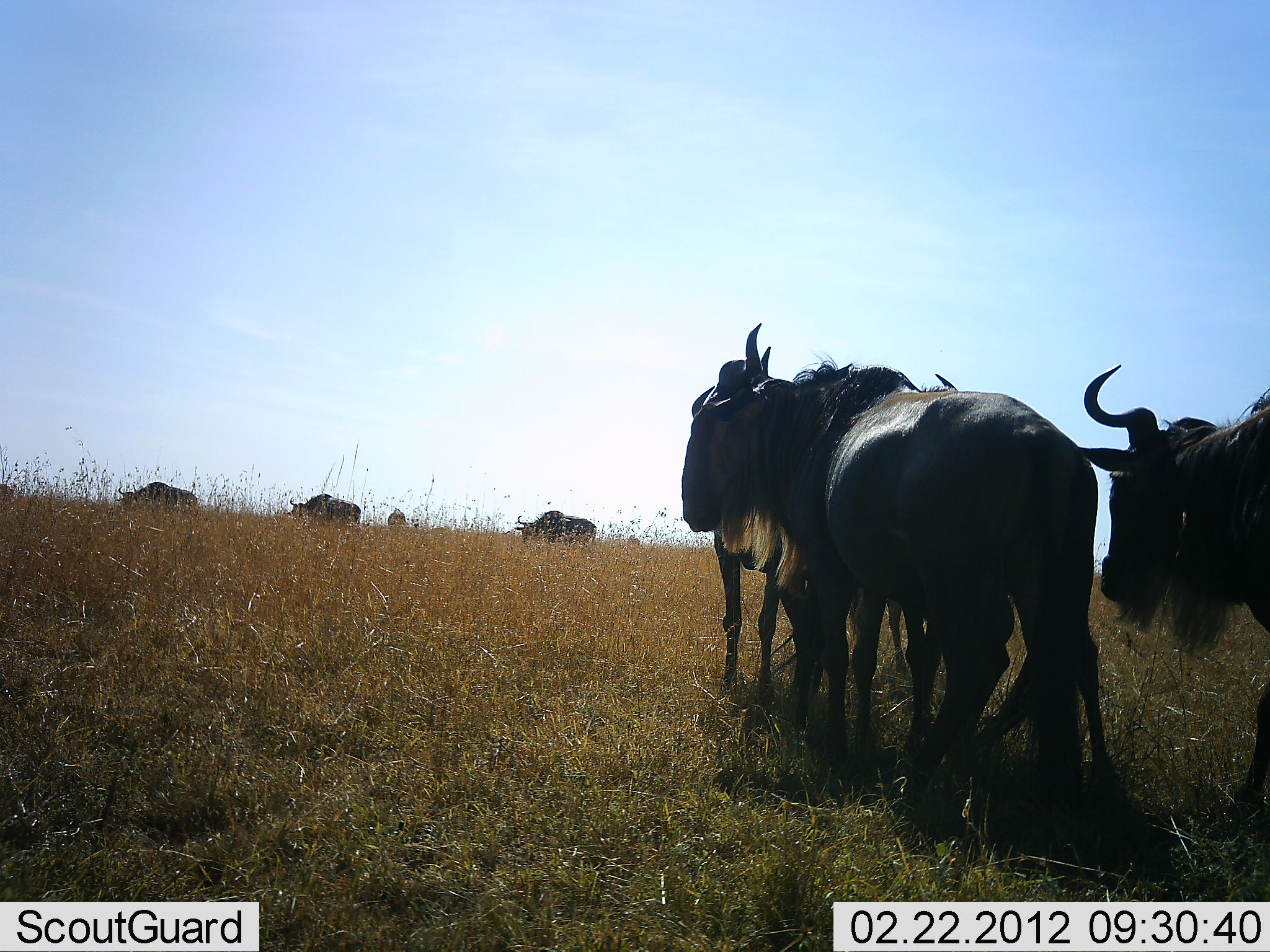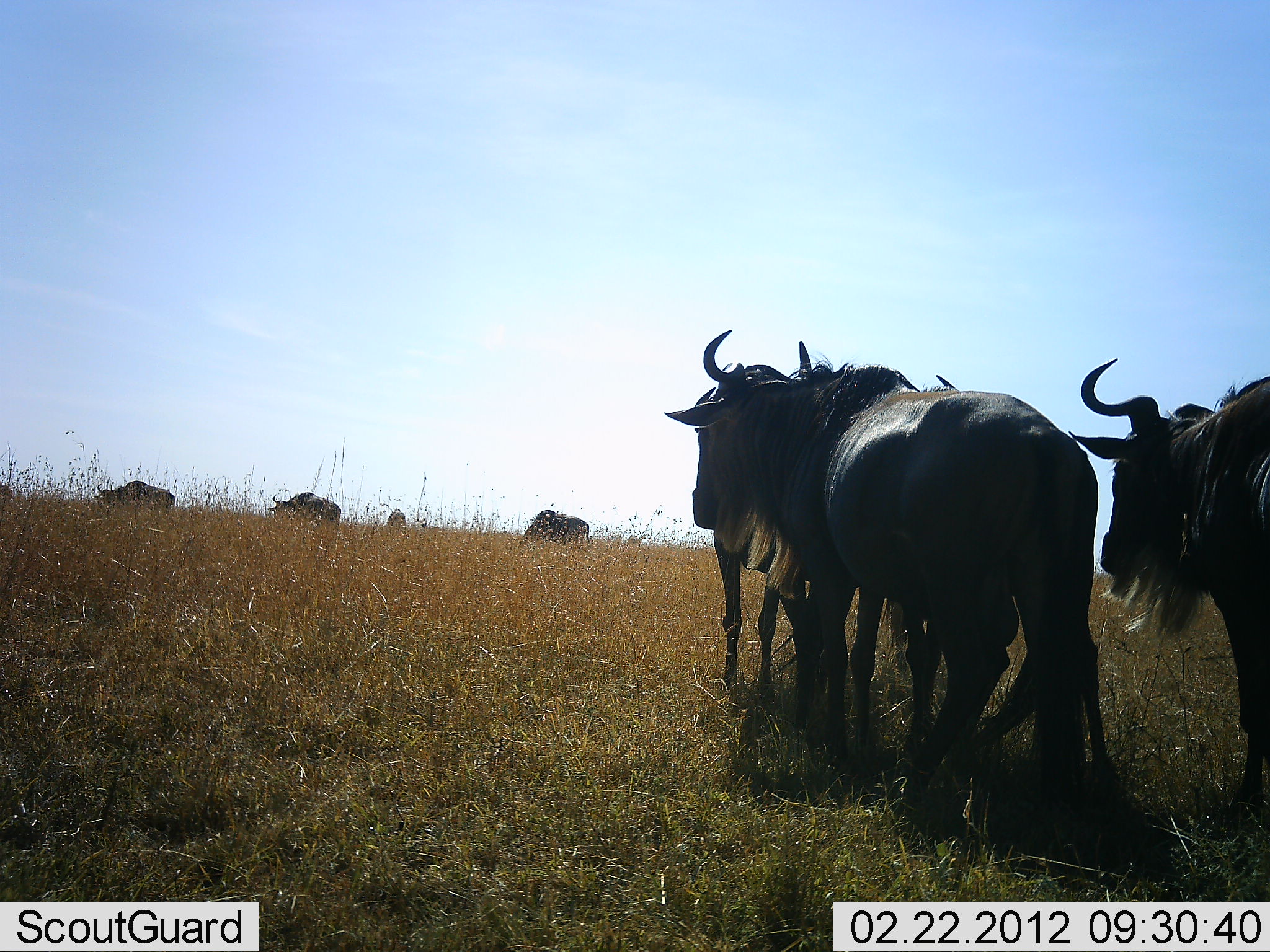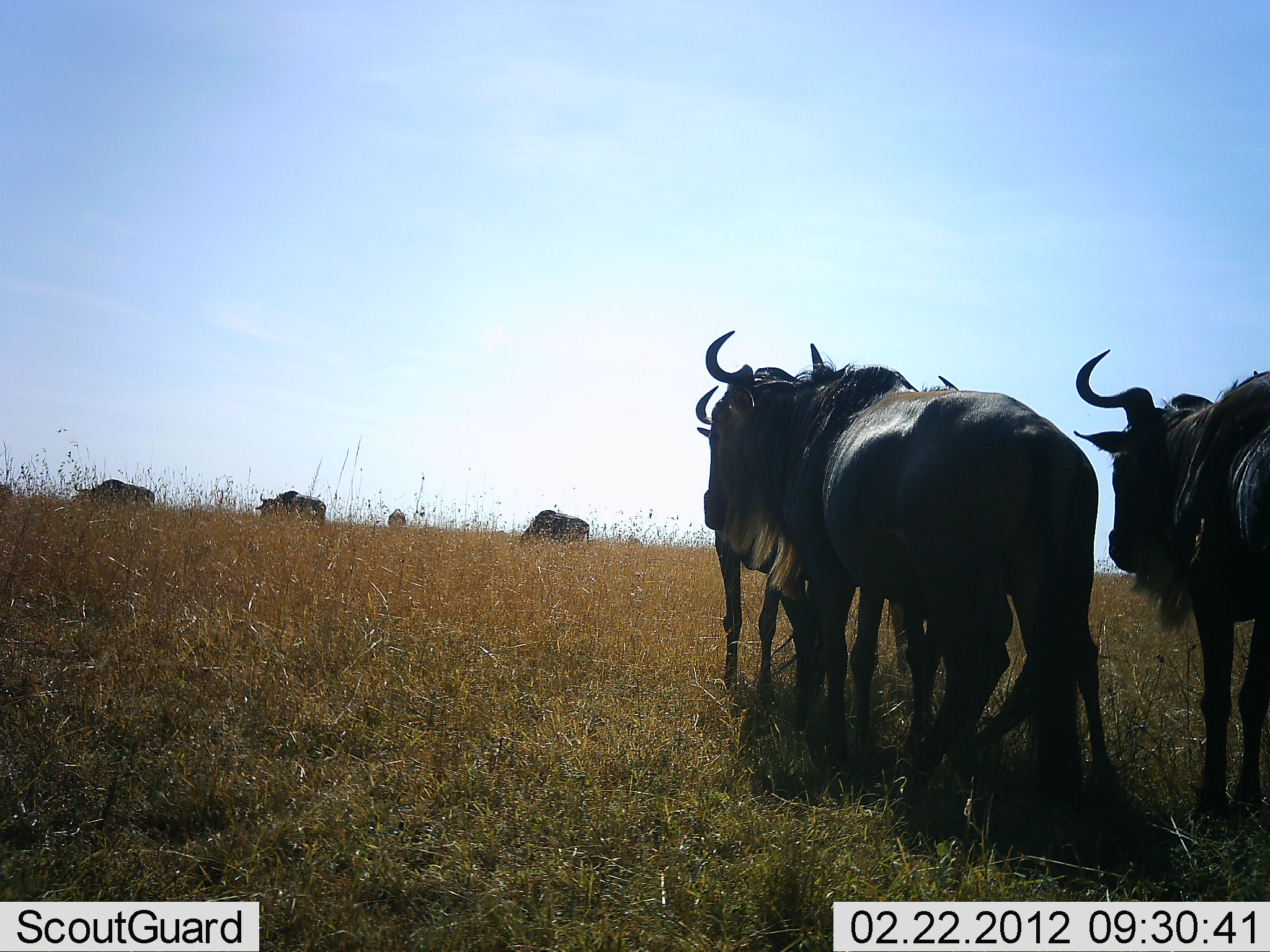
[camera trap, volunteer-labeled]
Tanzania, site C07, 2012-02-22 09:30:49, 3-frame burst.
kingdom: Animalia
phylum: Chordata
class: Mammalia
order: Artiodactyla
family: Bovidae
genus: Connochaetes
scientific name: Connochaetes taurinus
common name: blue wildebeest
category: wildebeest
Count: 8.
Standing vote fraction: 88%.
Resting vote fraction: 4%.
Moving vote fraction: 50%.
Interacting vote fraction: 0%.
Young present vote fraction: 4%.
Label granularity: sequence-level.